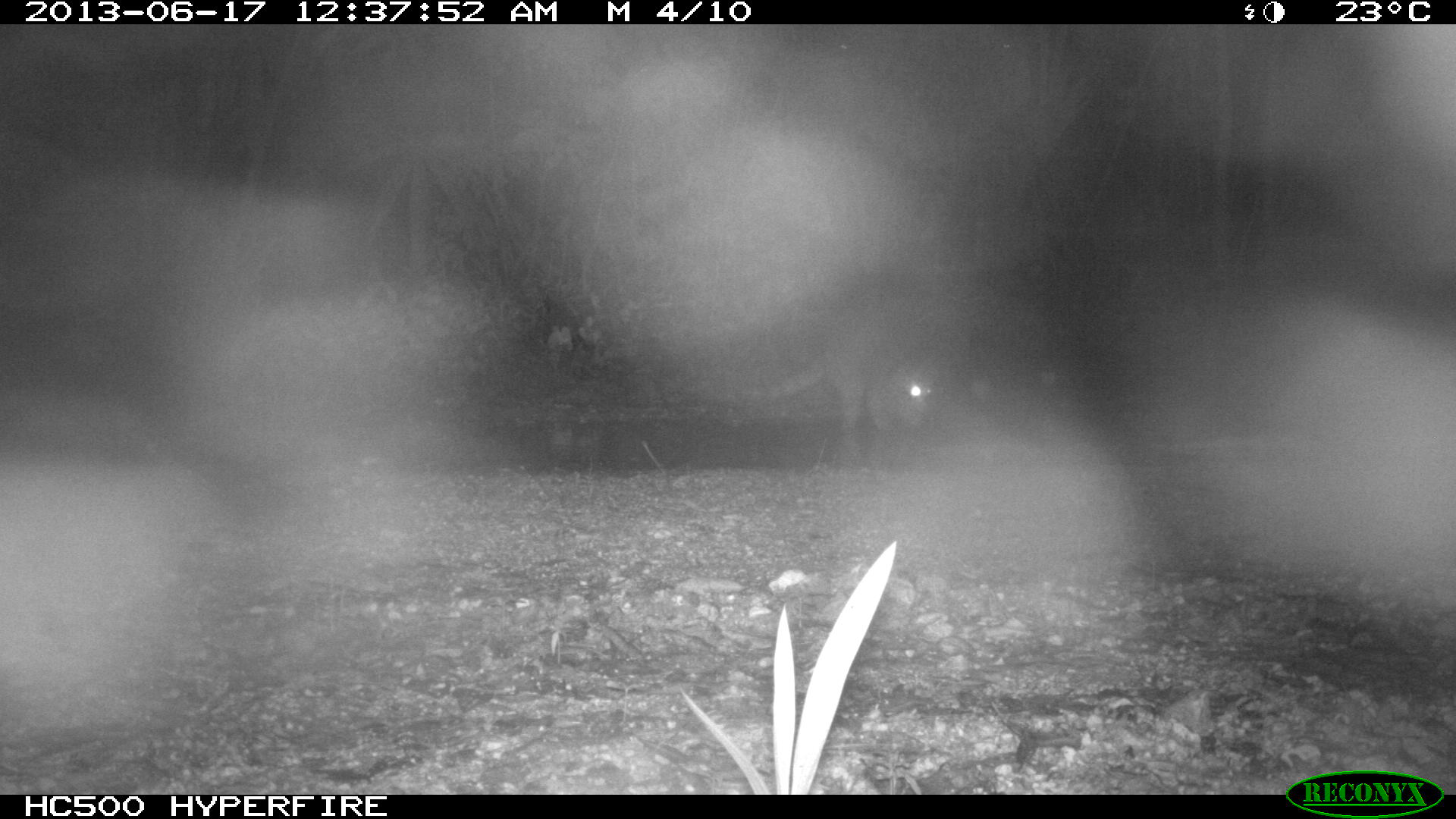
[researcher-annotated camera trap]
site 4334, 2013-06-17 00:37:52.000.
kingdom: Animalia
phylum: Chordata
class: Mammalia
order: Carnivora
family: Procyonidae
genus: Procyon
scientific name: Procyon lotor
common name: common raccoon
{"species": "Procyon lotor (common raccoon)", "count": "1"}